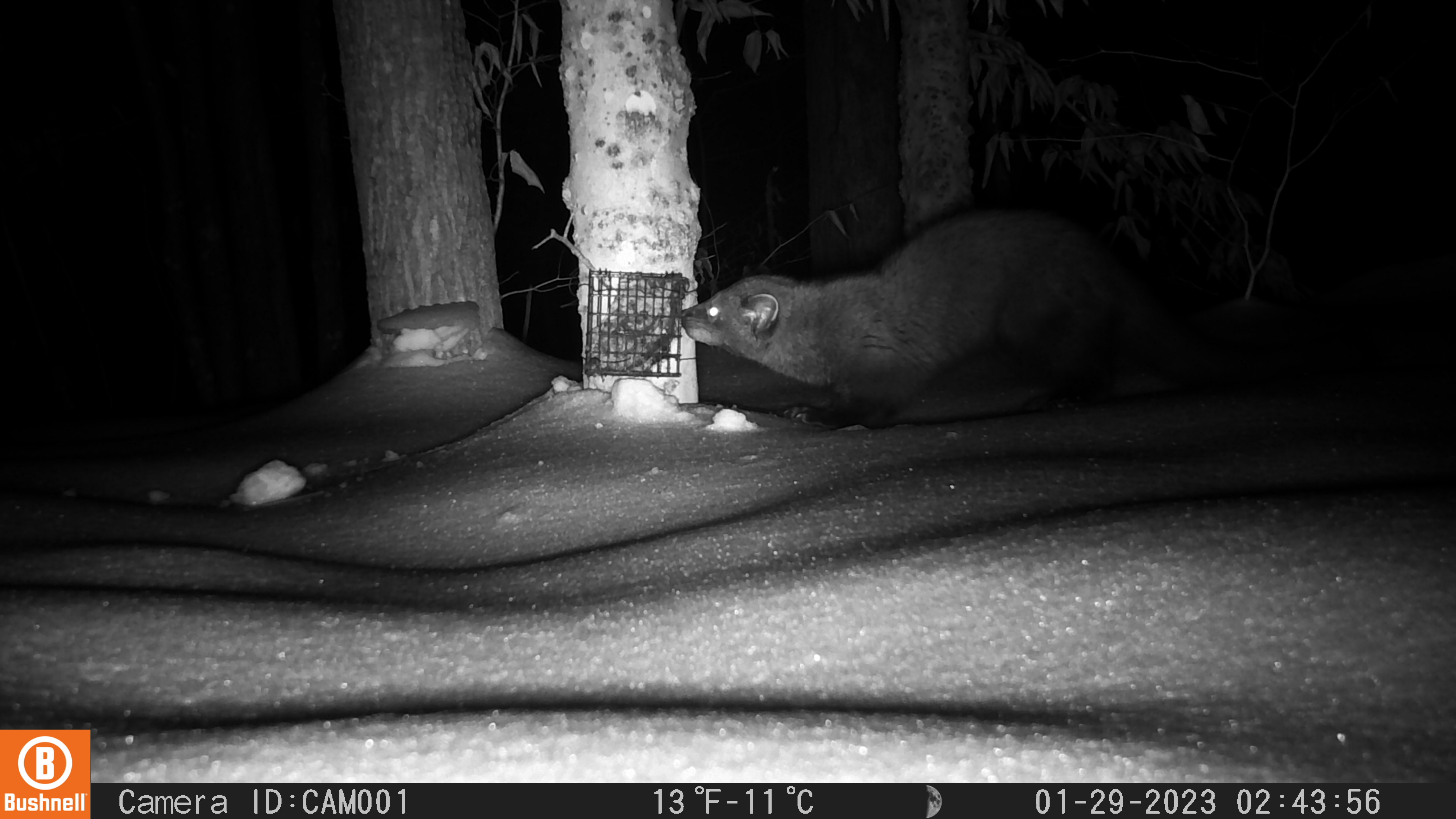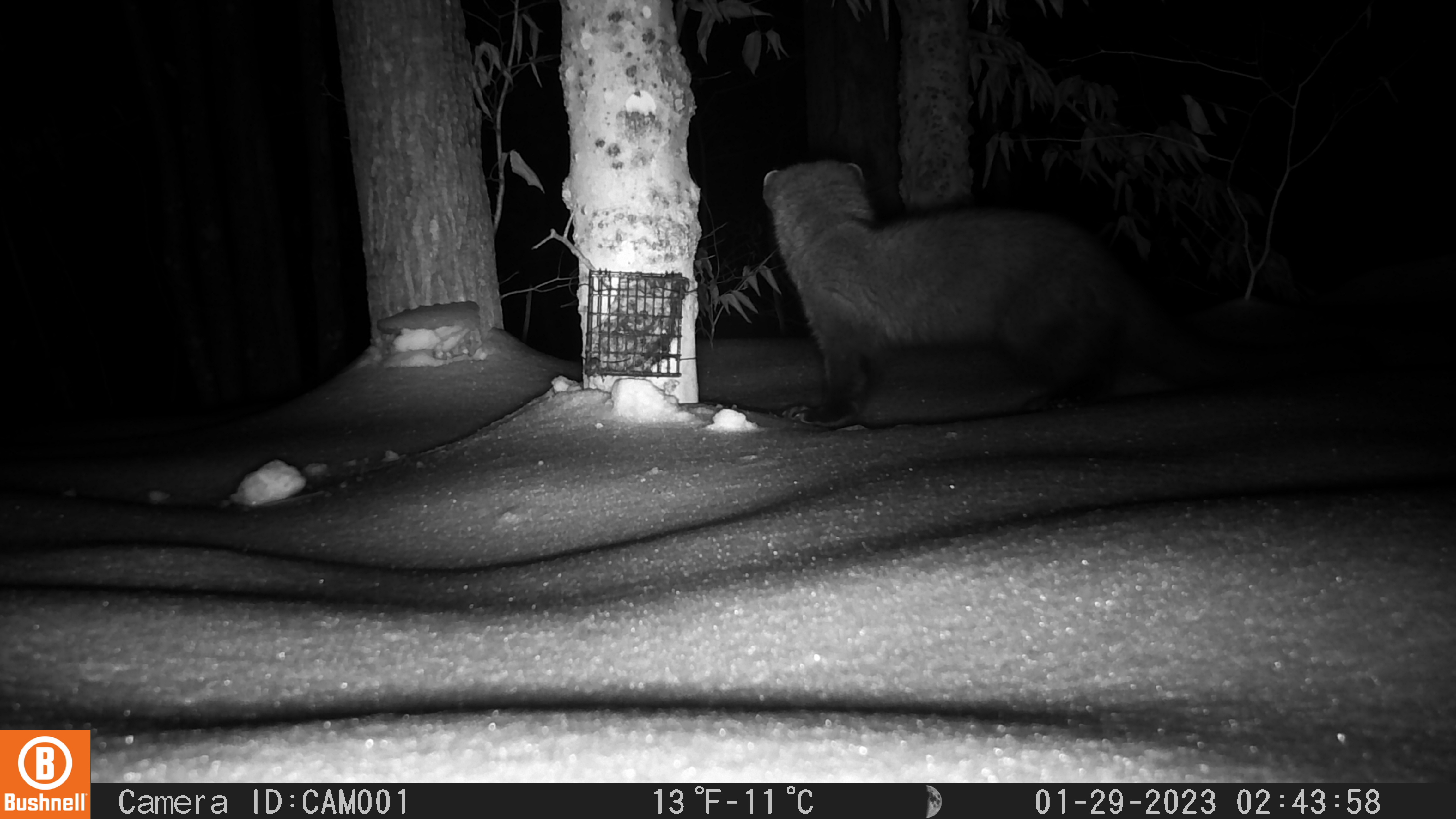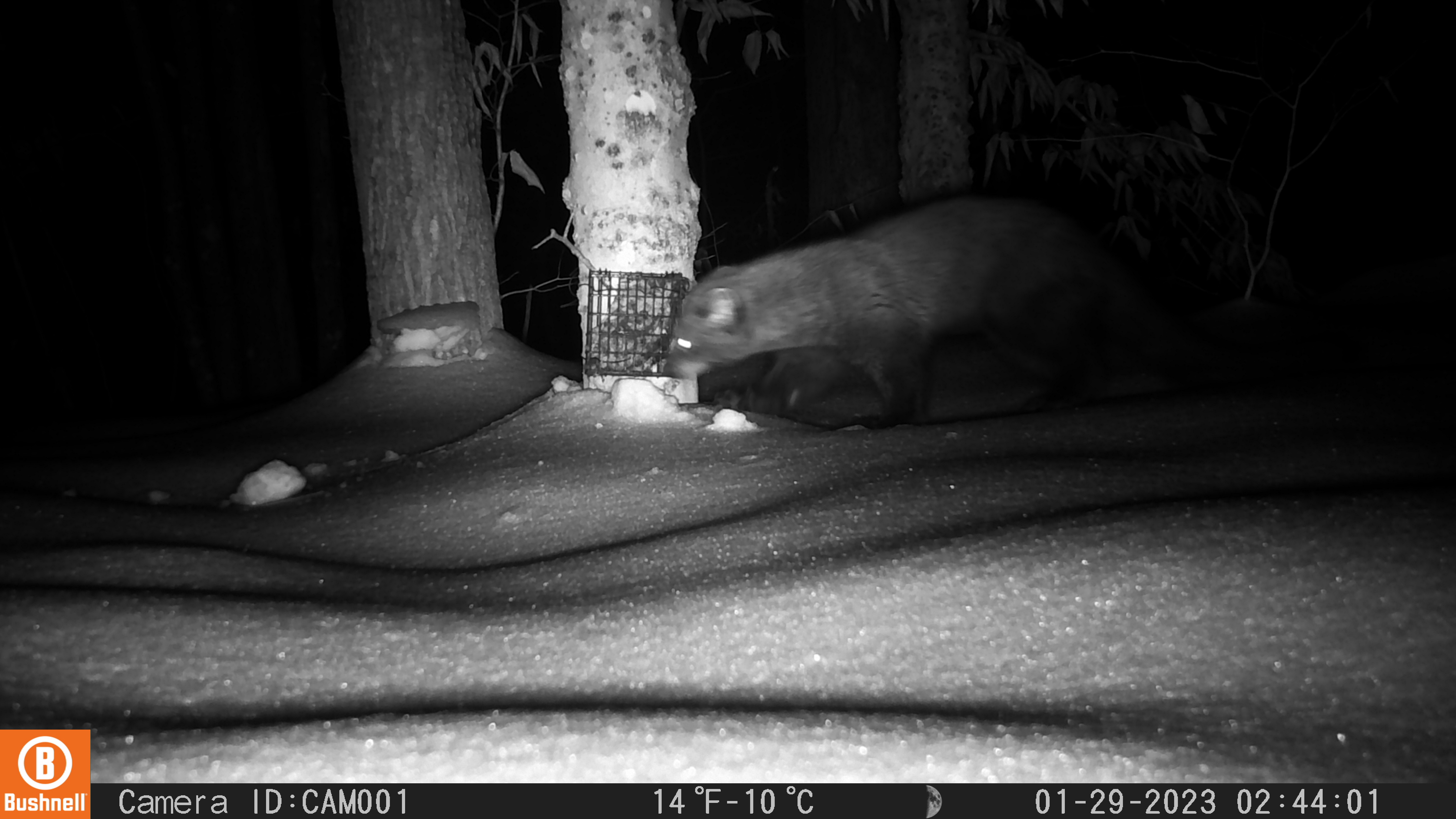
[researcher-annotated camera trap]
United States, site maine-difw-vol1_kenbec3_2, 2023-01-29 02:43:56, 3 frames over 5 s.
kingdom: Animalia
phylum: Chordata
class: Mammalia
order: Carnivora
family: Mustelidae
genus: Pekania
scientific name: Pekania pennanti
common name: fisher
Fisher (Pekania pennanti).